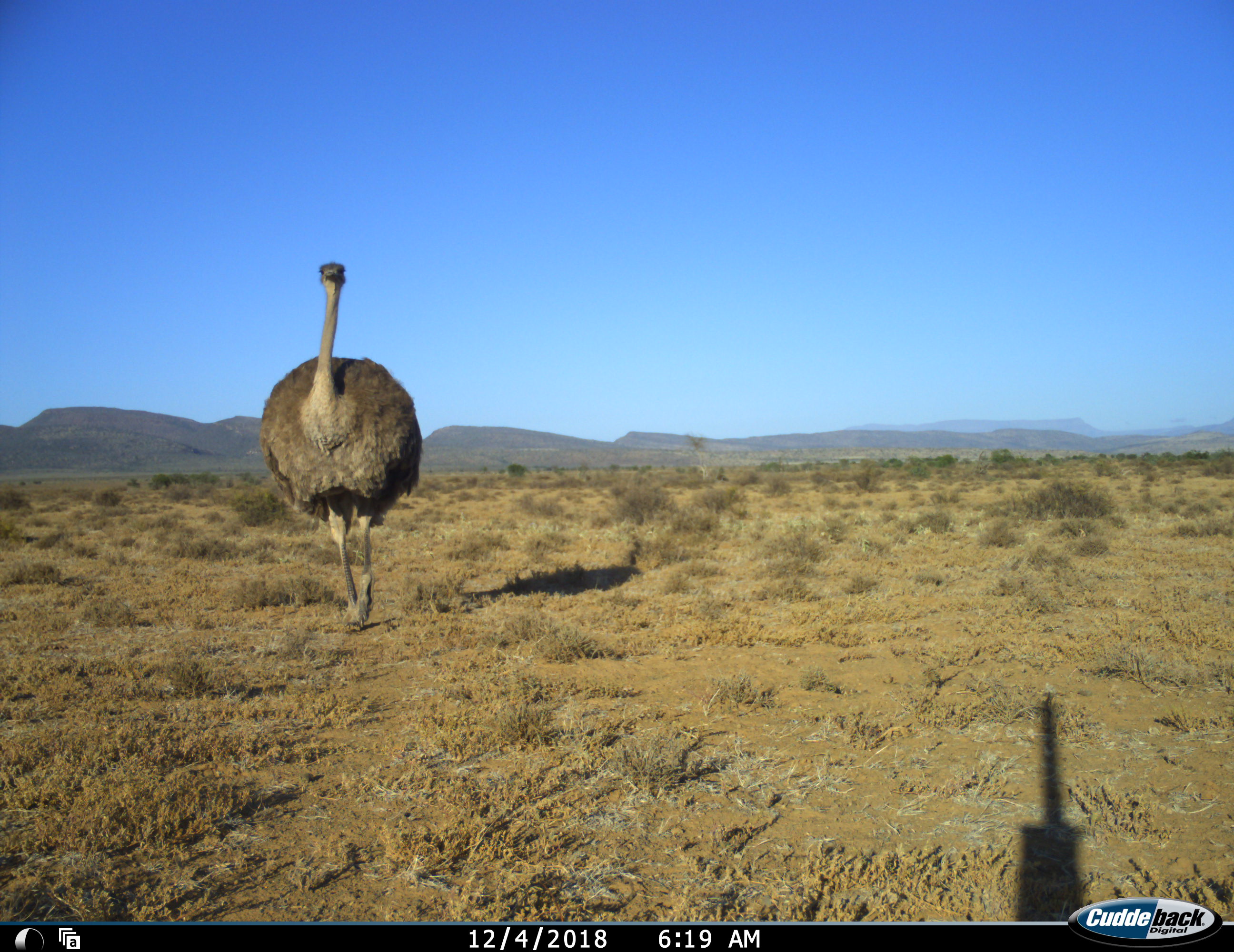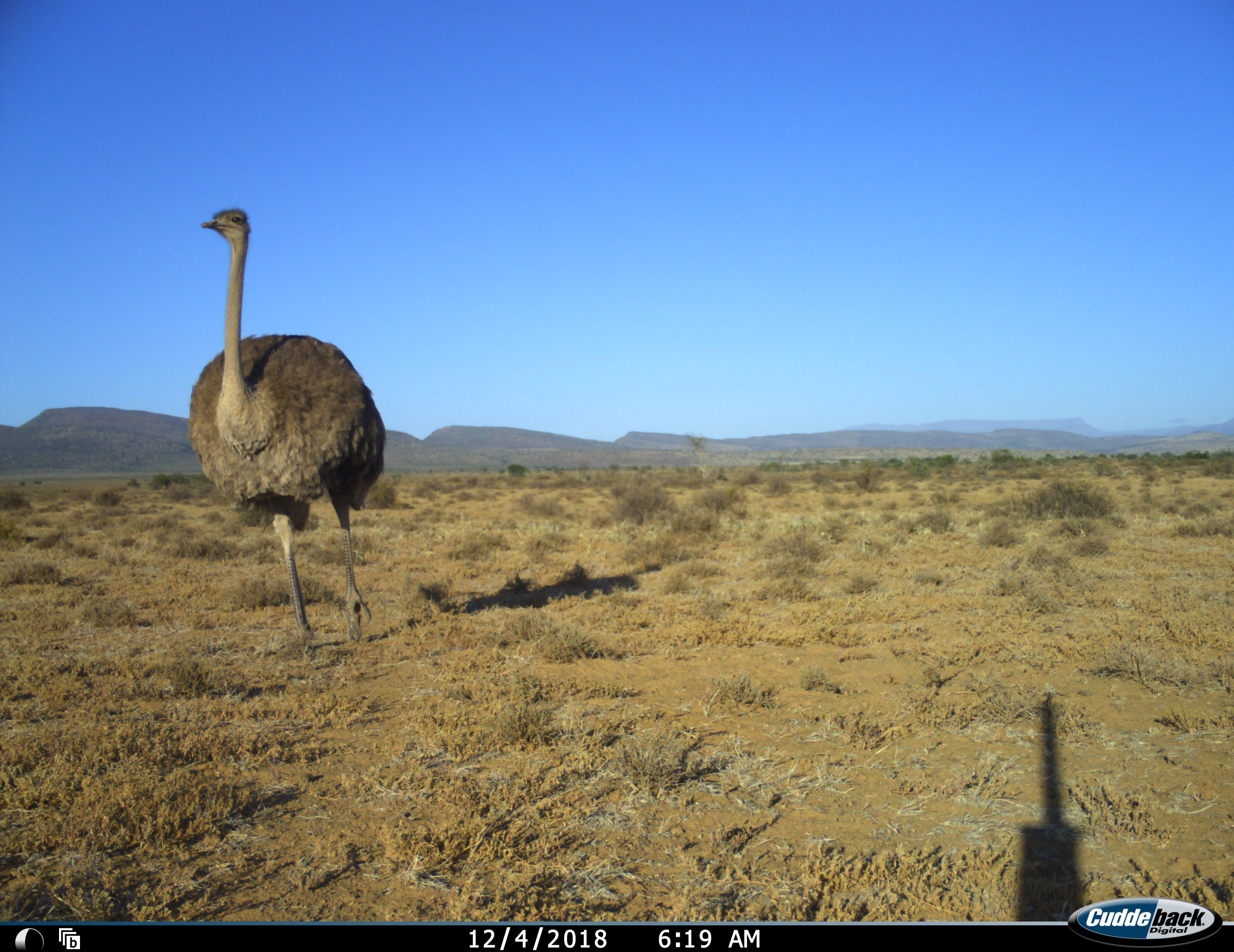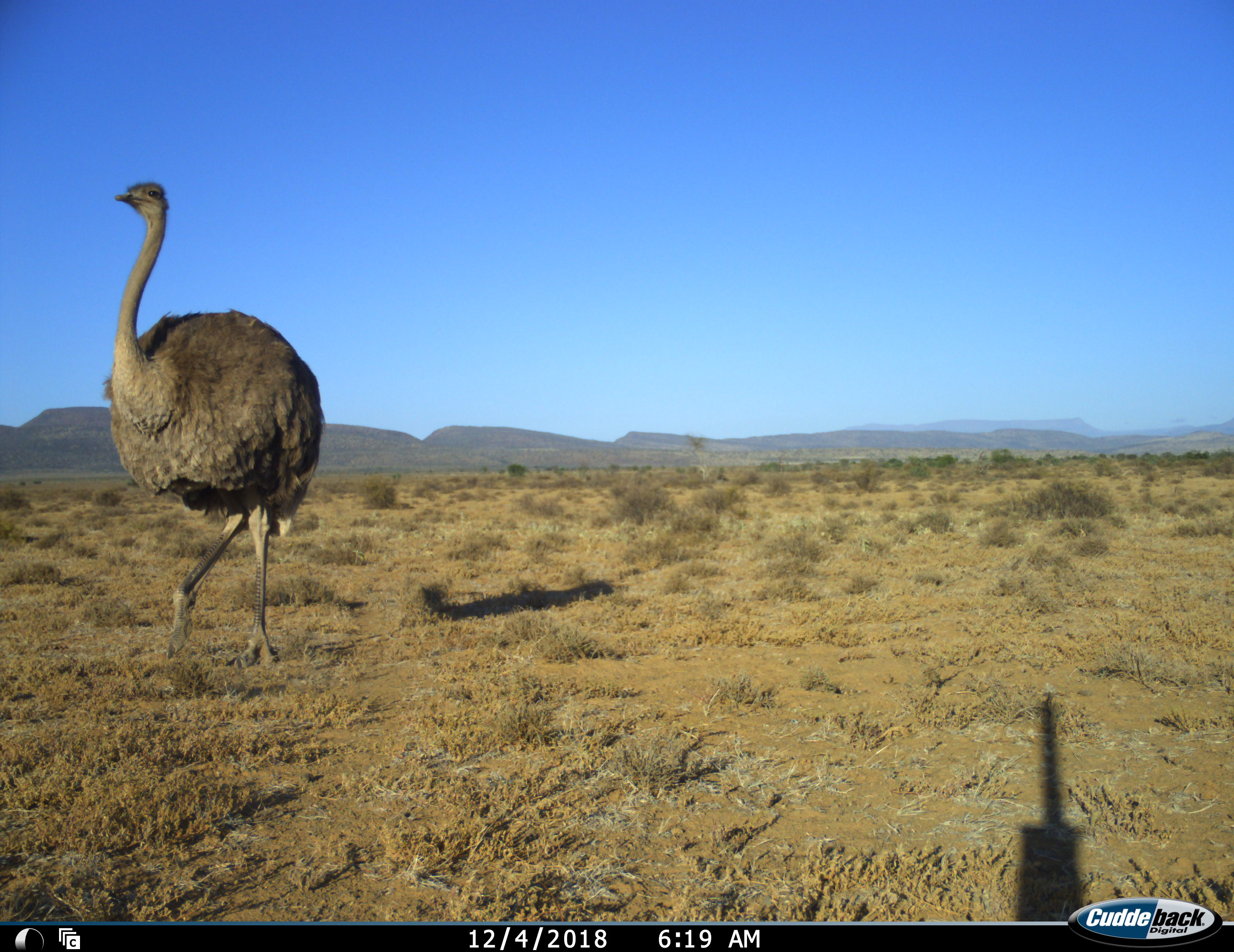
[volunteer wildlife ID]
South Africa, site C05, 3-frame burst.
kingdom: Animalia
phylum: Chordata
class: Aves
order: Struthioniformes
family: Struthionidae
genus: Struthio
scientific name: Struthio camelus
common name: ostrich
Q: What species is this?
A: Ostrich (Struthio camelus).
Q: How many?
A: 1.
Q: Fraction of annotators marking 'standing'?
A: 10%.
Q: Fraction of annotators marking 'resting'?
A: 0%.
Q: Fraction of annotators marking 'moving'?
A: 100%.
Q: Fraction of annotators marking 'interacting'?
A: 0%.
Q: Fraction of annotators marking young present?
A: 0%.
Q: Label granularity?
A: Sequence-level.